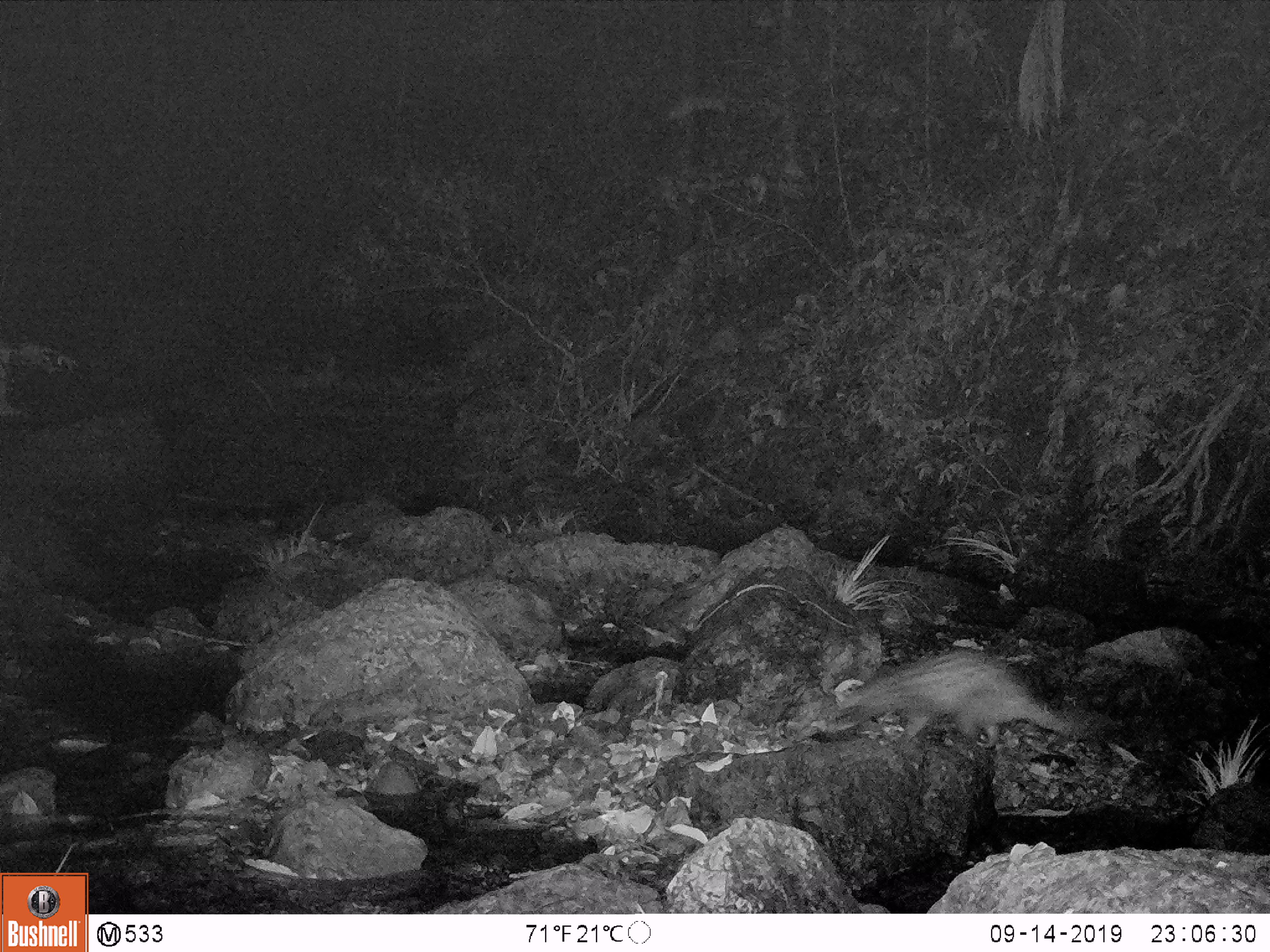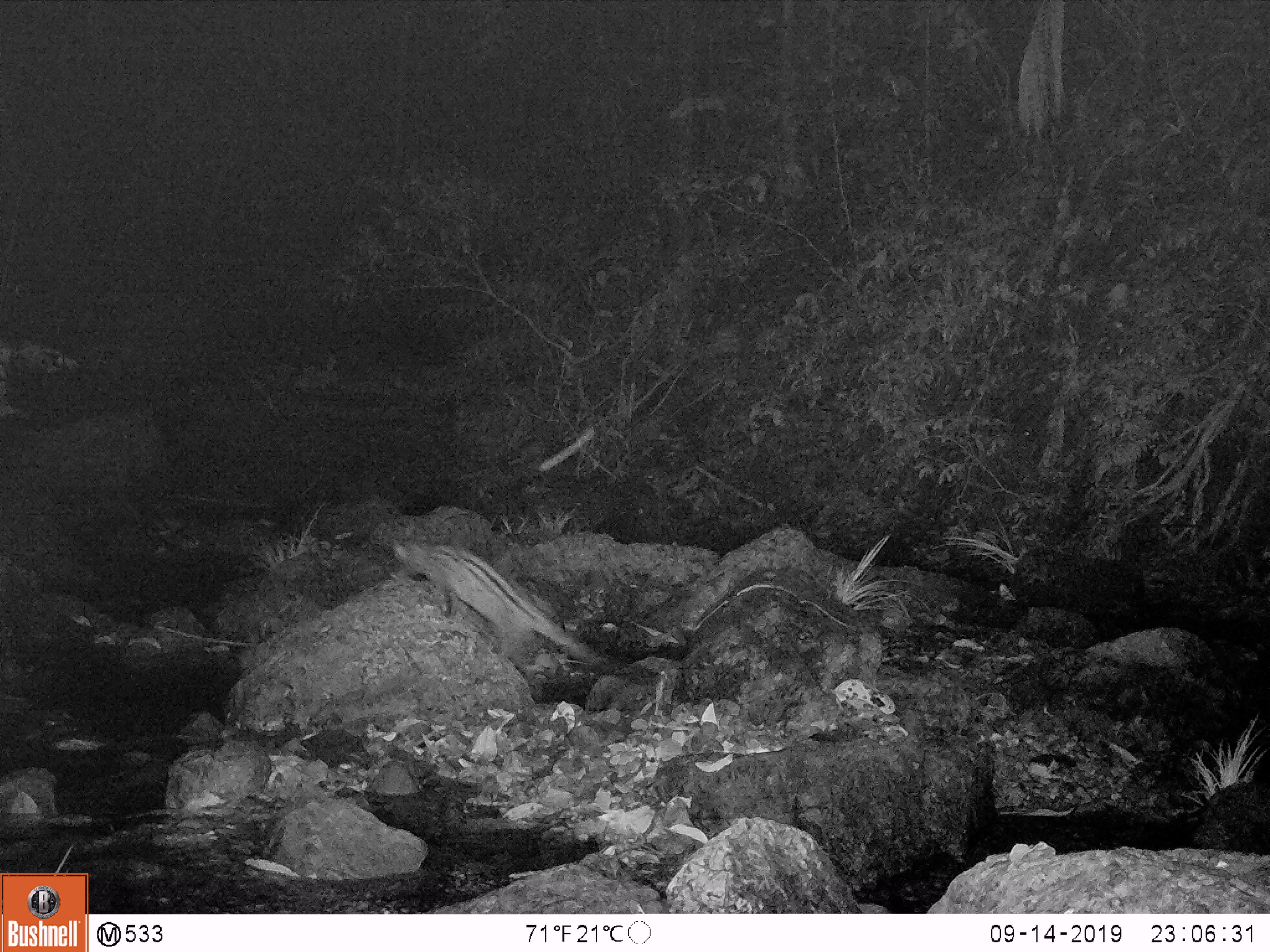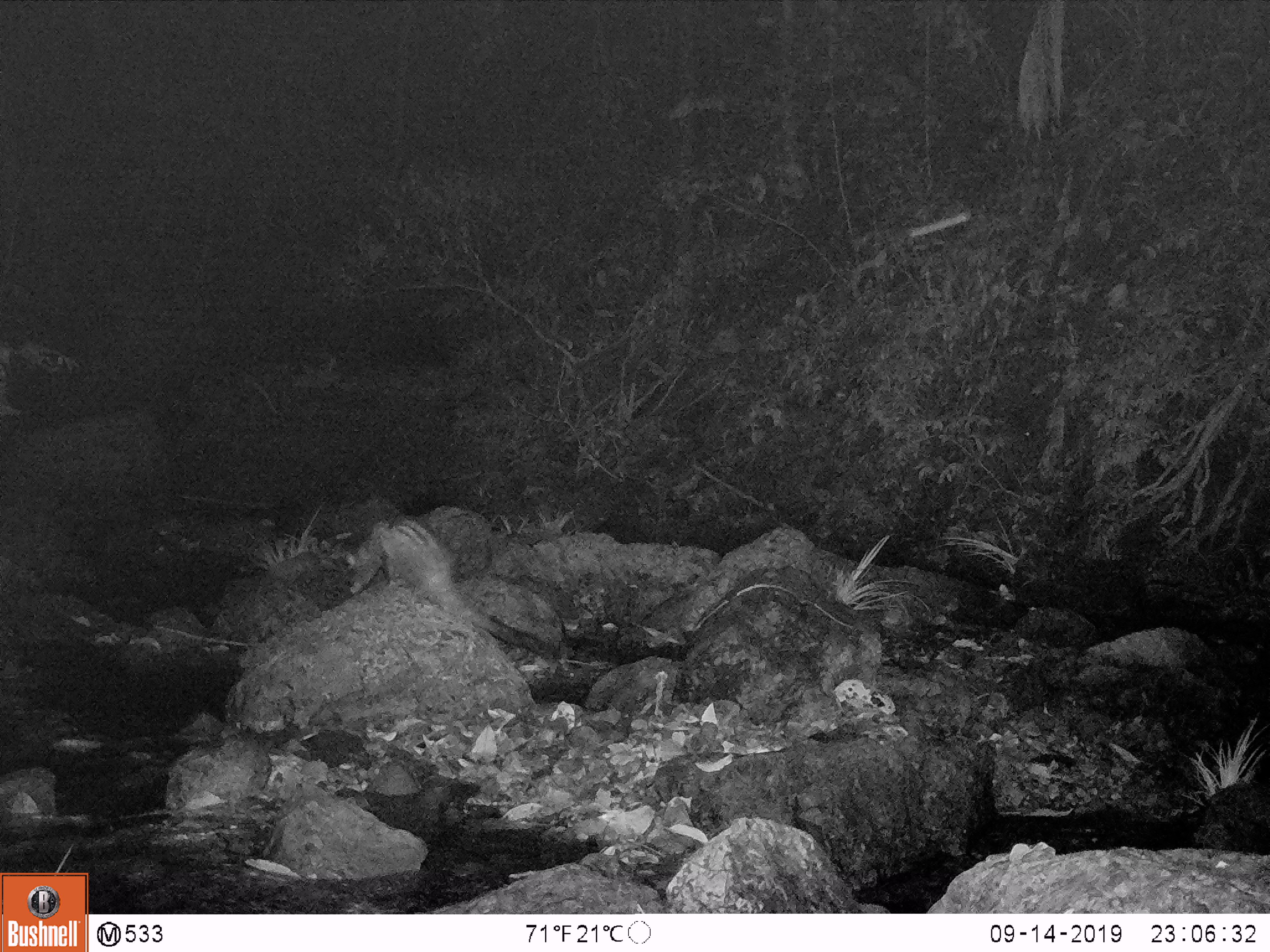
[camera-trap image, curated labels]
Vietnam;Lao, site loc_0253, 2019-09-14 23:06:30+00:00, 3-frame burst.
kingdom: Animalia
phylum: Chordata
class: Mammalia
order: Carnivora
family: Viverridae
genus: Paradoxurus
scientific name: Paradoxurus hermaphroditus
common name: common palm civet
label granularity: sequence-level